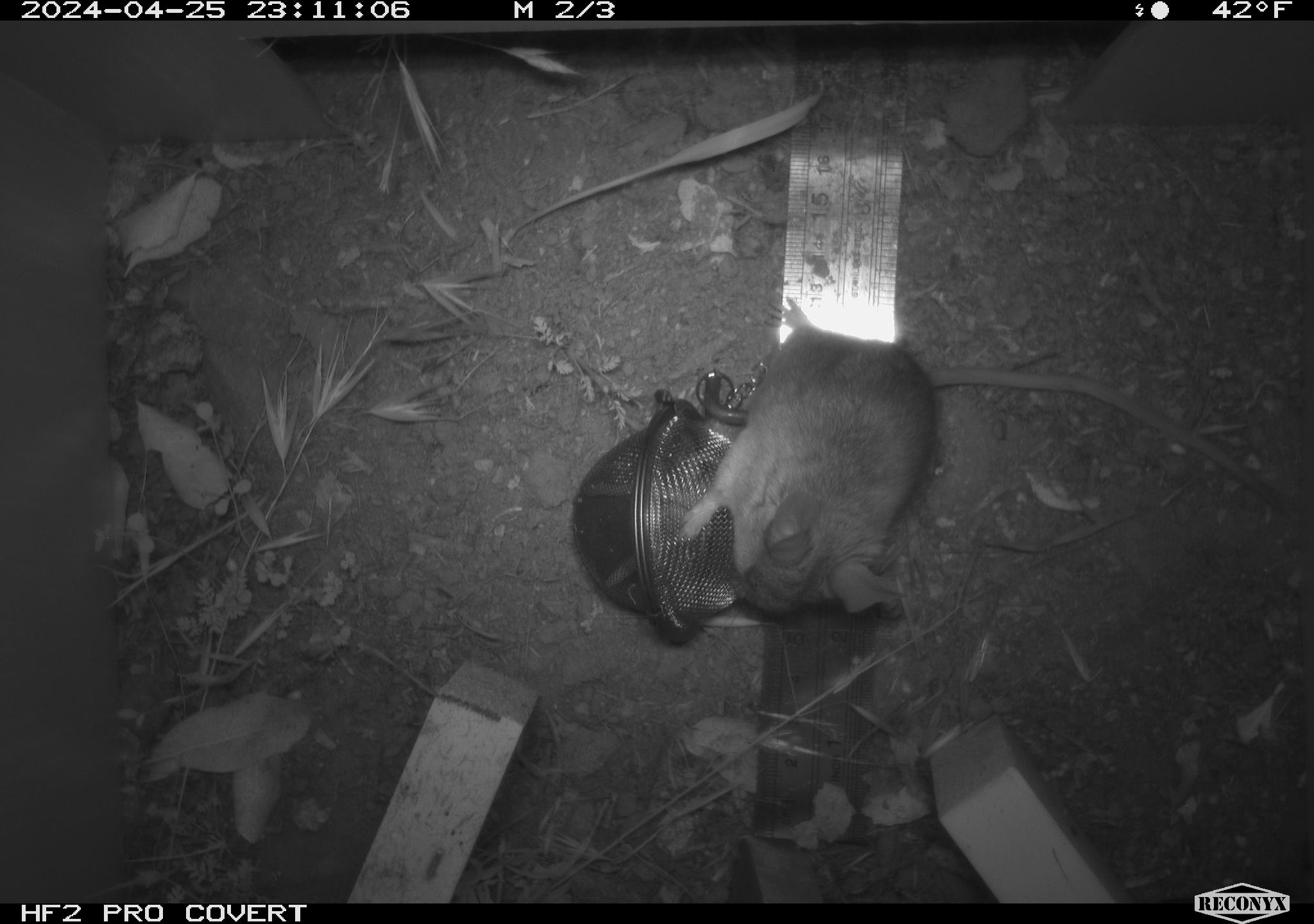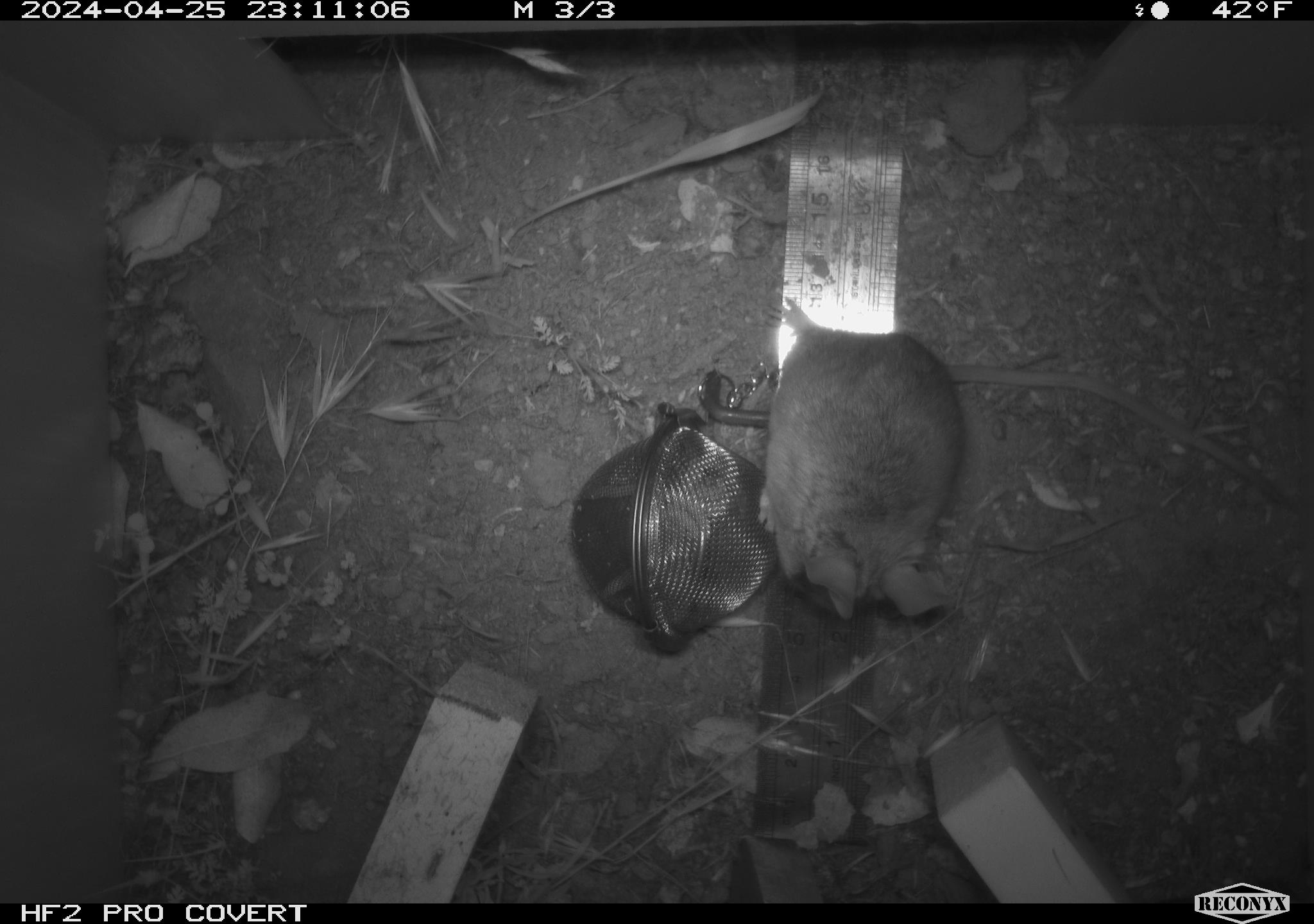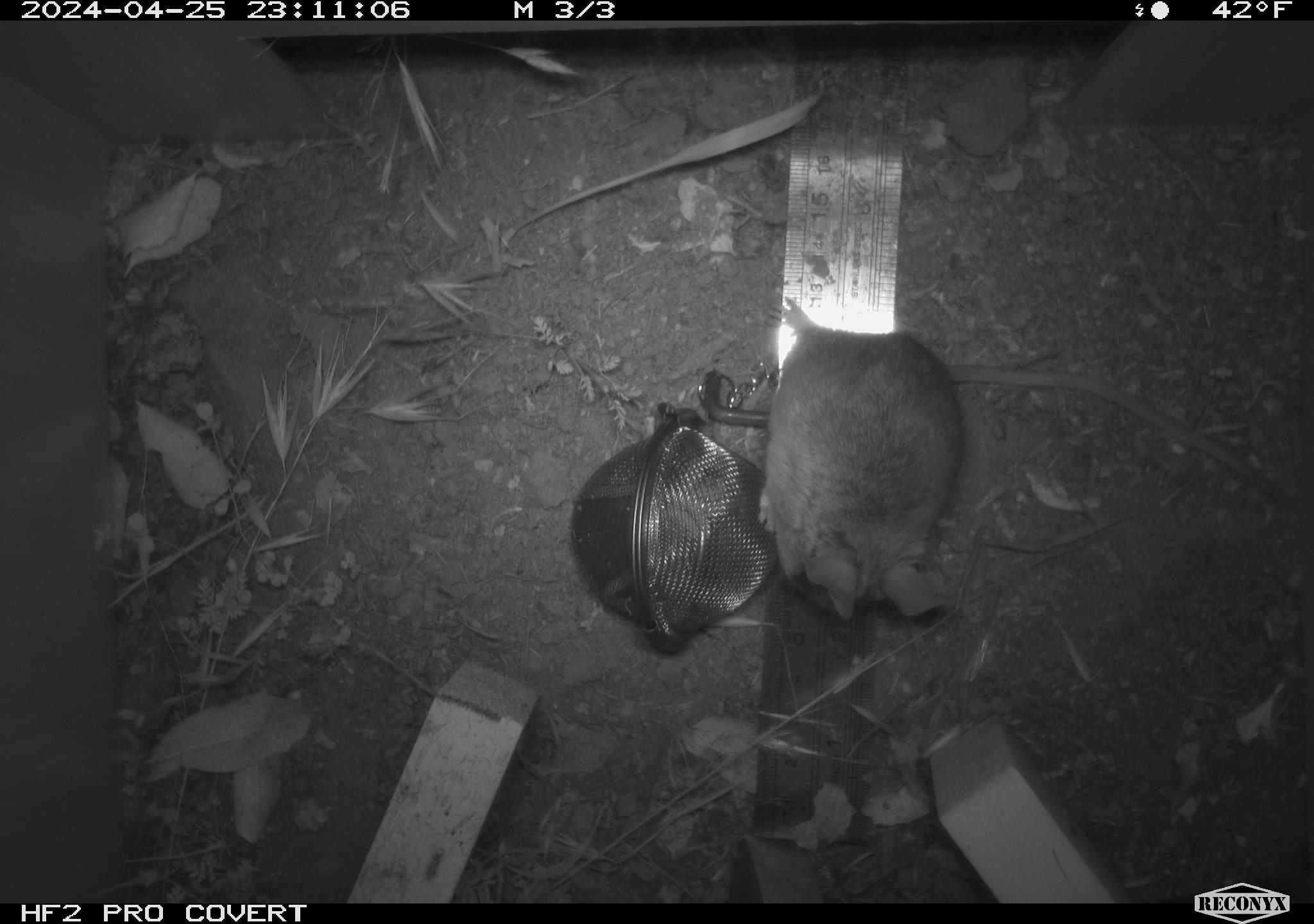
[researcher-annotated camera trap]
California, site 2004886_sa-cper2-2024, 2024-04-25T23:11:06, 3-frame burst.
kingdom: Animalia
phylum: Chordata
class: Mammalia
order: Rodentia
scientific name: Rodentia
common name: rodent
Rodent (Rodentia).